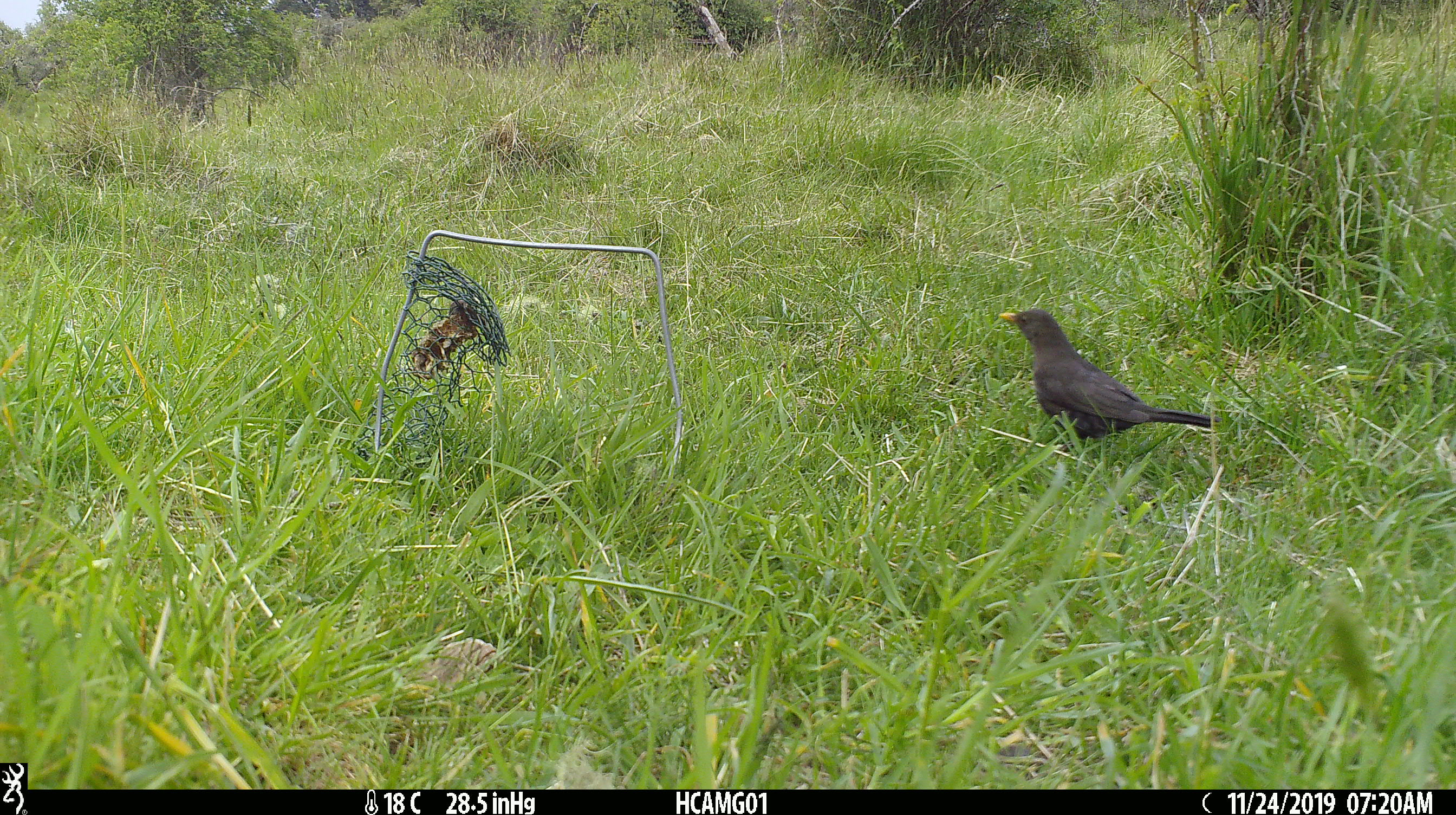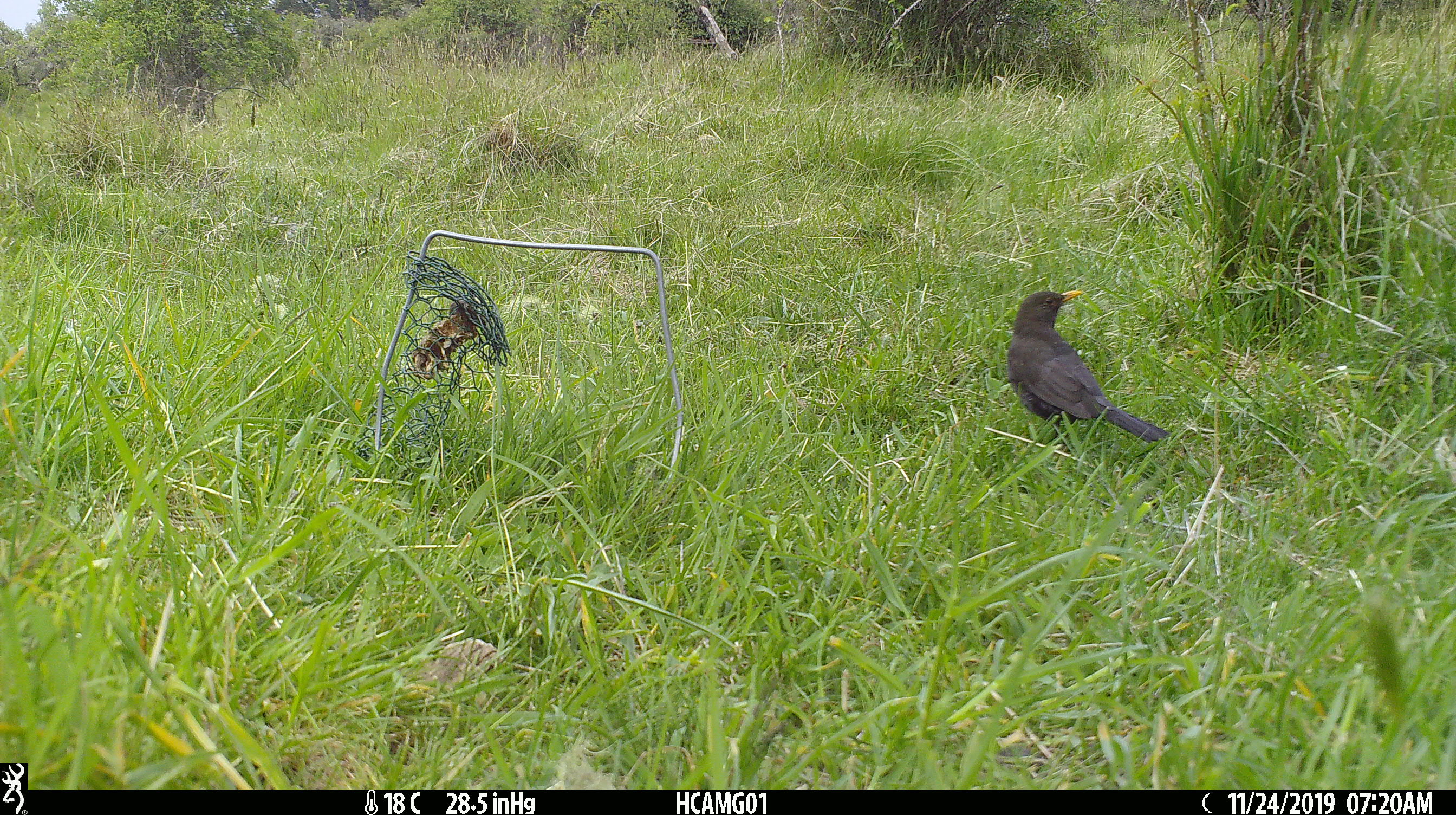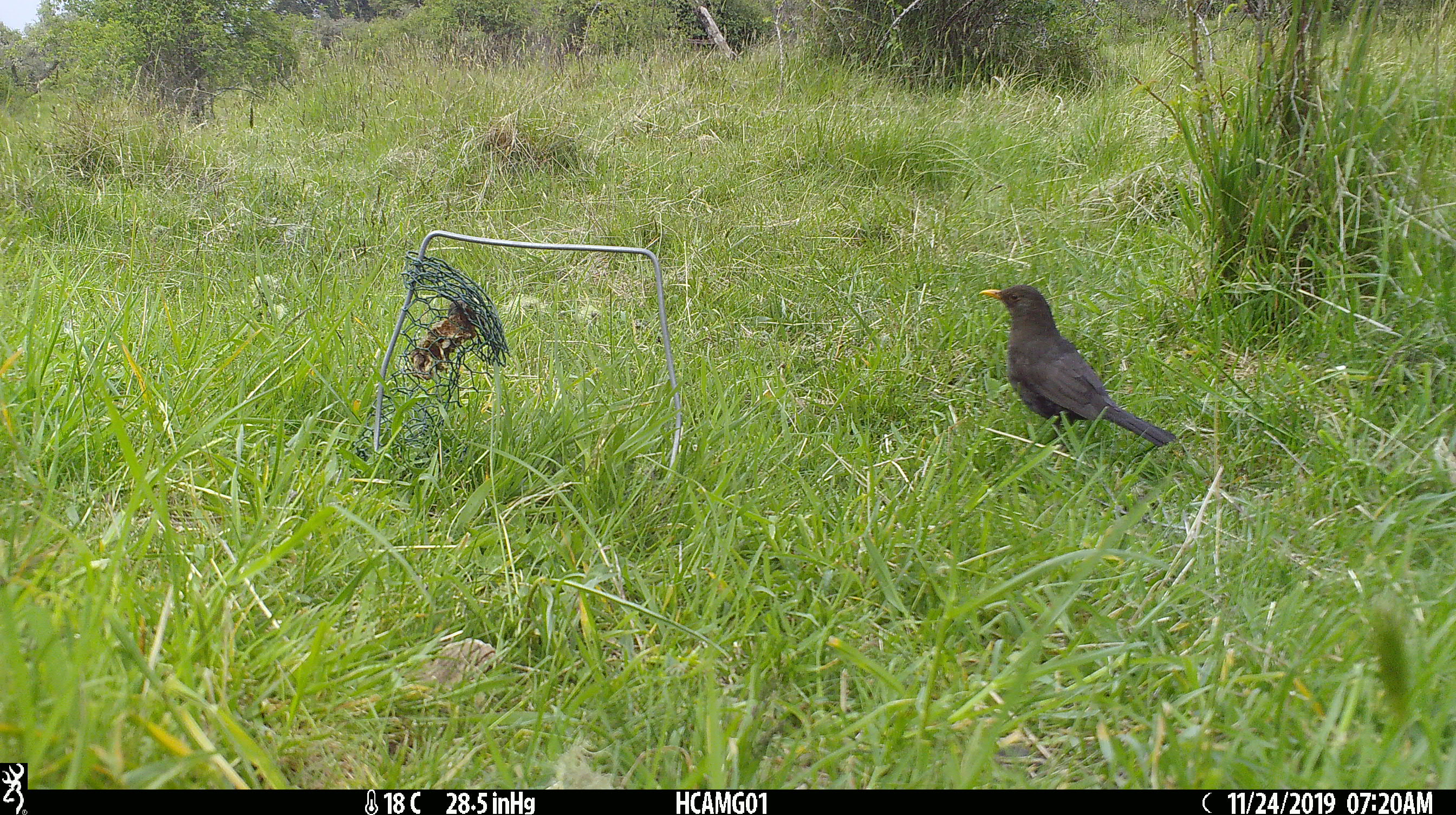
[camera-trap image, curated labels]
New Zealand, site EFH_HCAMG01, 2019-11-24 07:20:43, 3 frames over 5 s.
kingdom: Animalia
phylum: Chordata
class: Aves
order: Passeriformes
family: Turdidae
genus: Turdus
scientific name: Turdus merula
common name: eurasian blackbird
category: blackbird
Blackbird (eurasian blackbird) (Turdus merula).